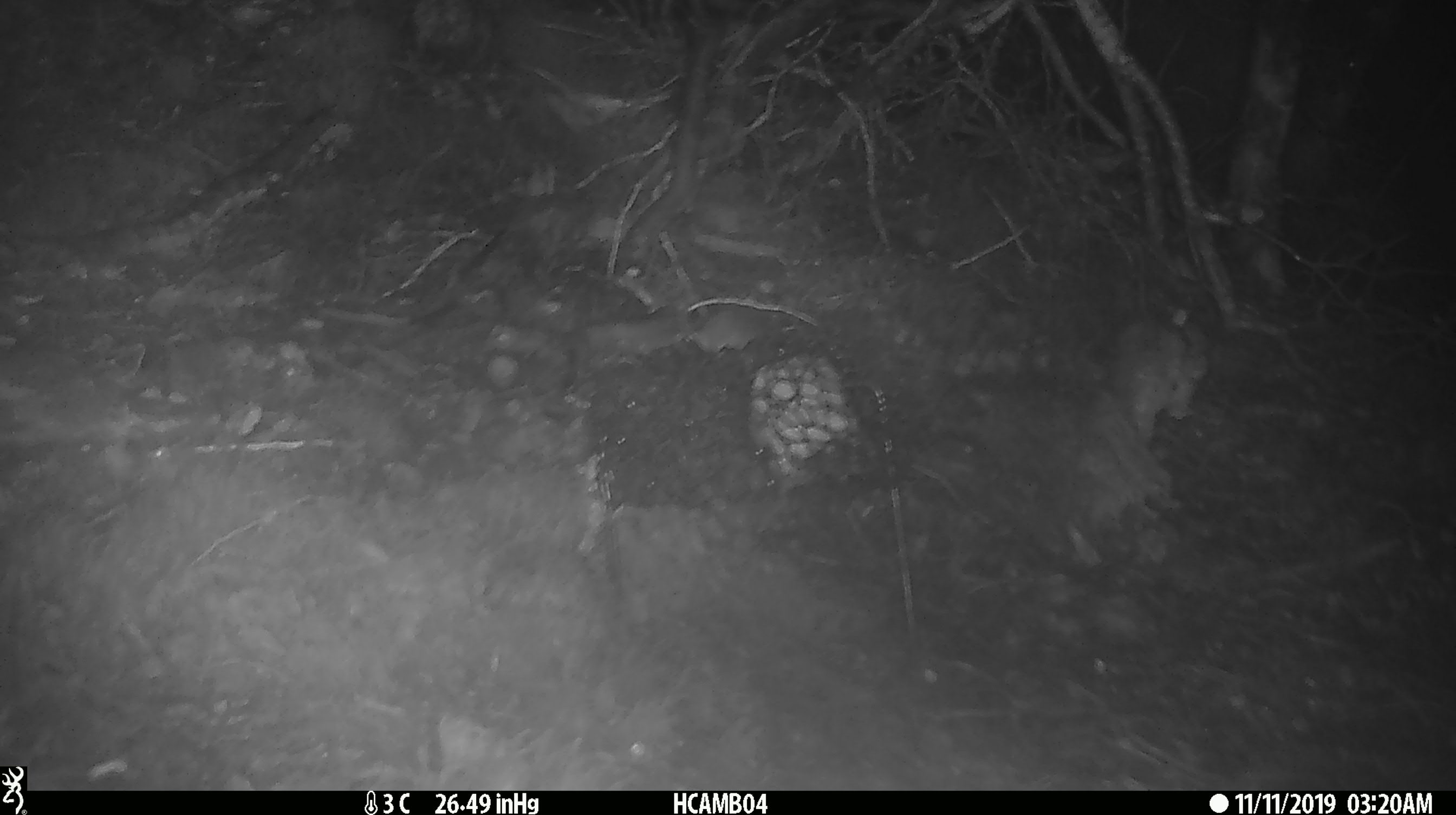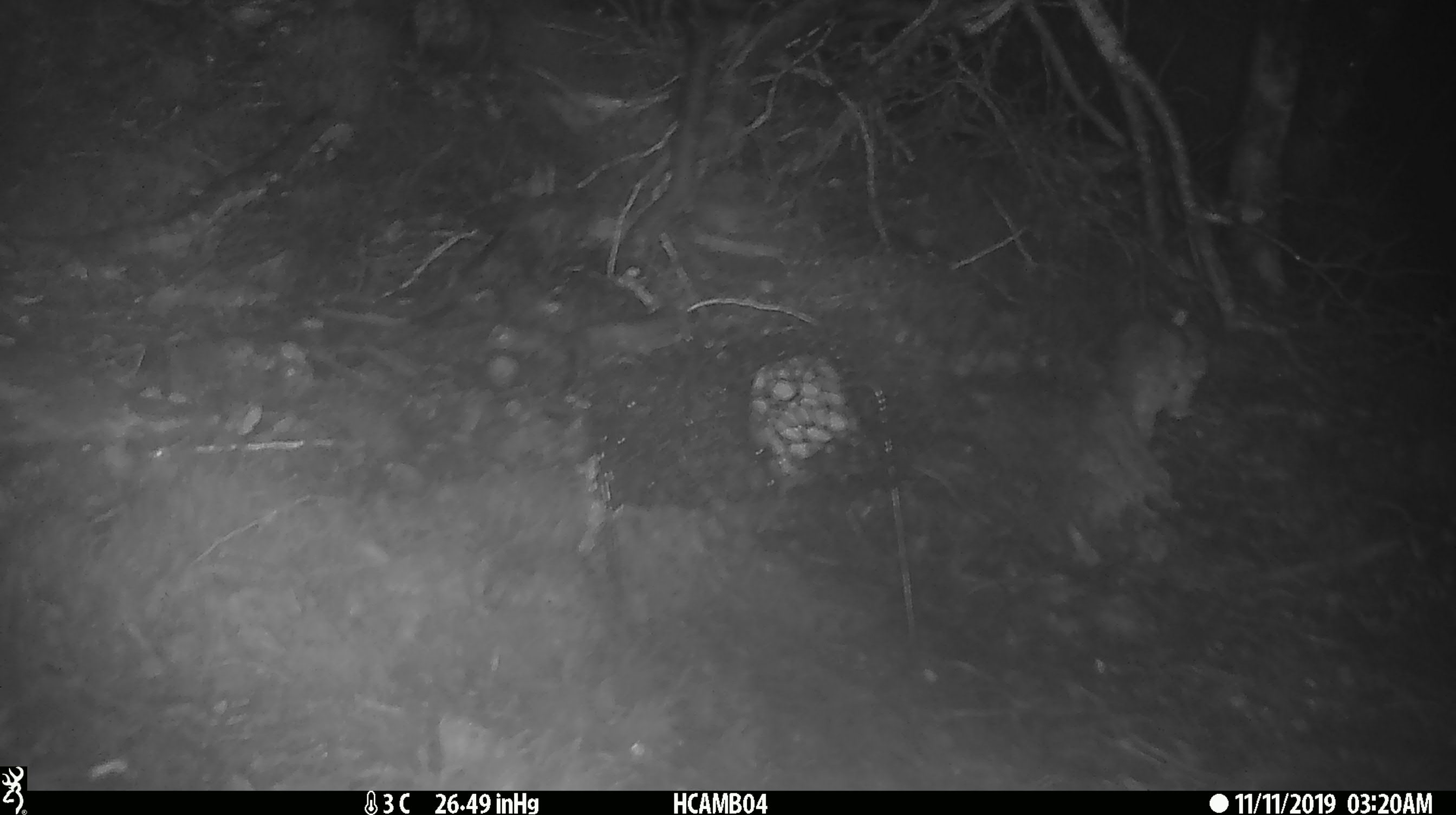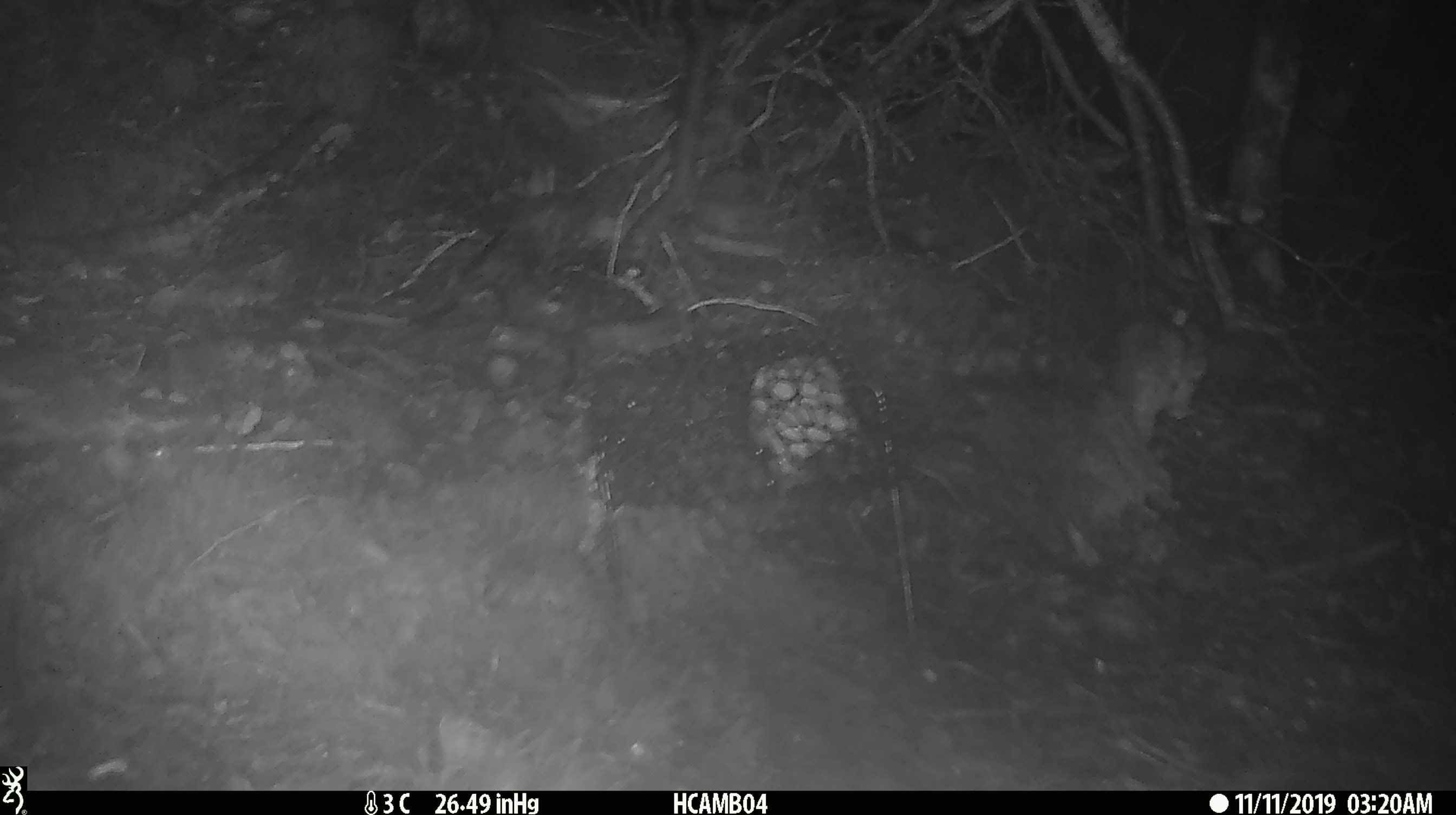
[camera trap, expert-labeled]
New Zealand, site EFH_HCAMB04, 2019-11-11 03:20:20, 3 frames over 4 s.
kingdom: Animalia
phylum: Chordata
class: Mammalia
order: Rodentia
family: Muridae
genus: Mus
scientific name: Mus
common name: mouse